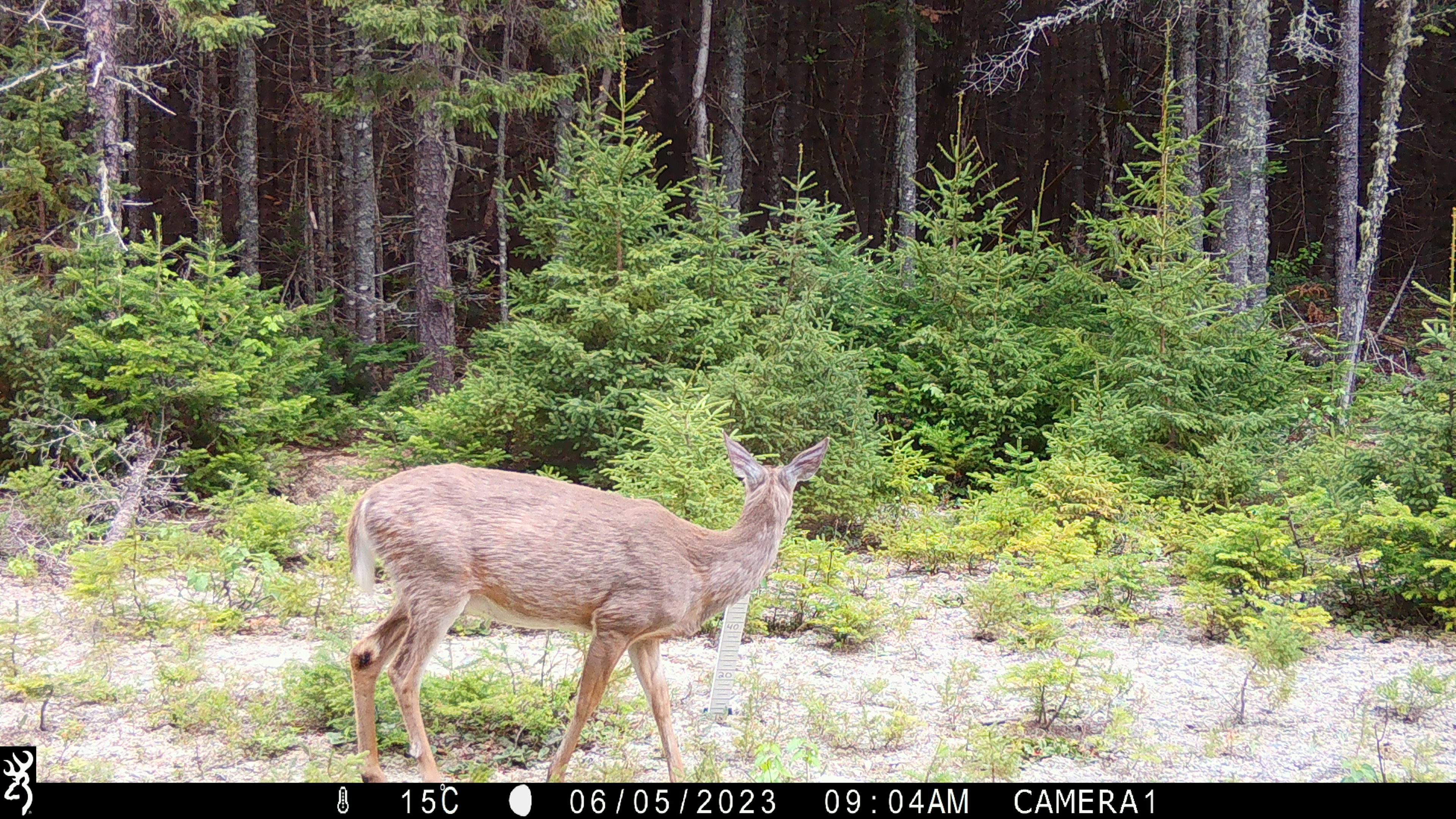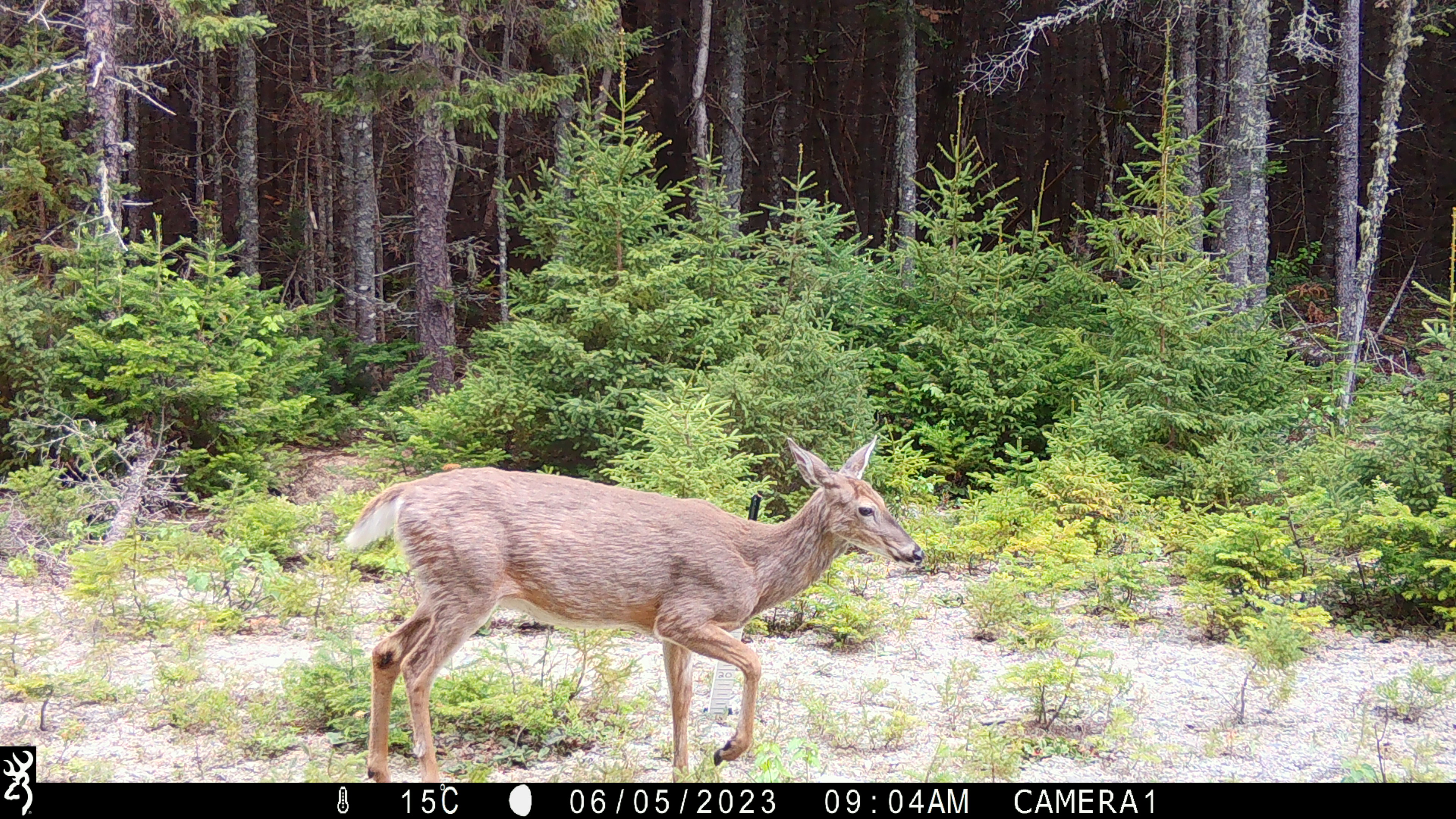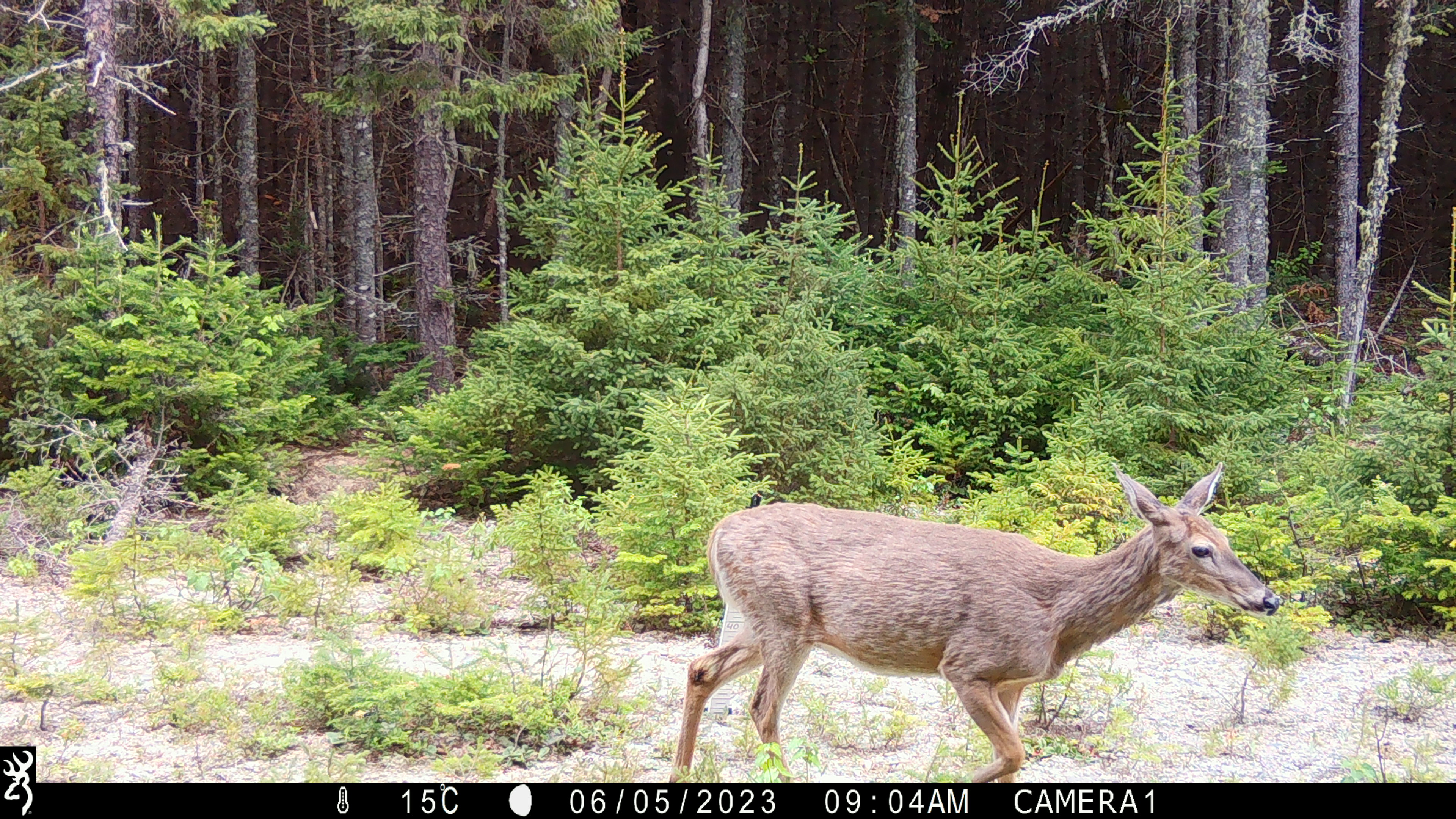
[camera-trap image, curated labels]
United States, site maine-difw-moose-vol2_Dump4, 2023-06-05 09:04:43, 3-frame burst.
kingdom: Animalia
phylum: Chordata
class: Mammalia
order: Artiodactyla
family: Cervidae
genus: Odocoileus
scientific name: Odocoileus virginianus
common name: white-tailed deer